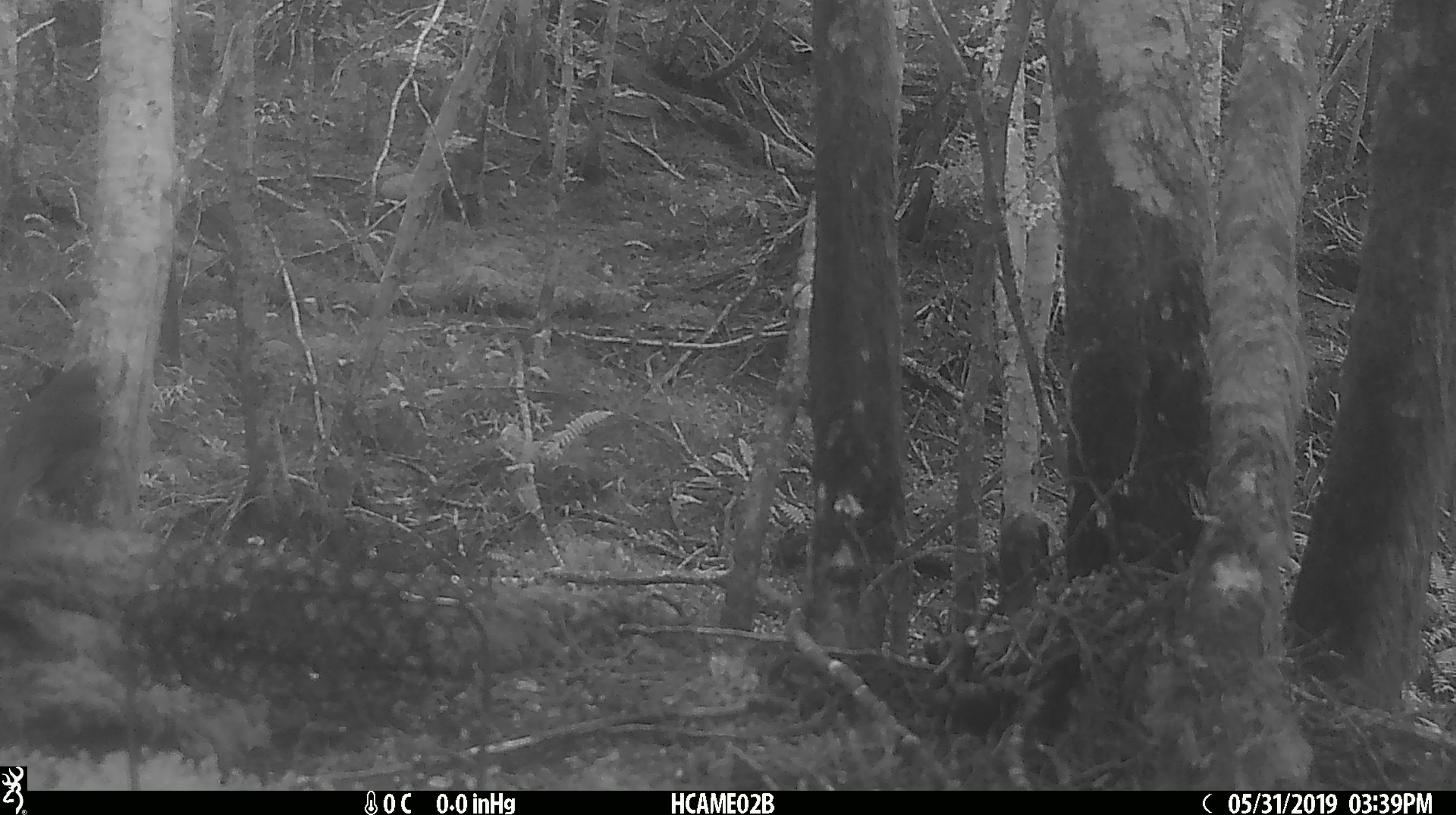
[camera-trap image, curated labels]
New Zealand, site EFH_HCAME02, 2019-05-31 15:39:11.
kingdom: Animalia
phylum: Chordata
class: Aves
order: Passeriformes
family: Petroicidae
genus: Petroica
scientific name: Petroica australis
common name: new zealand robin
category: robin